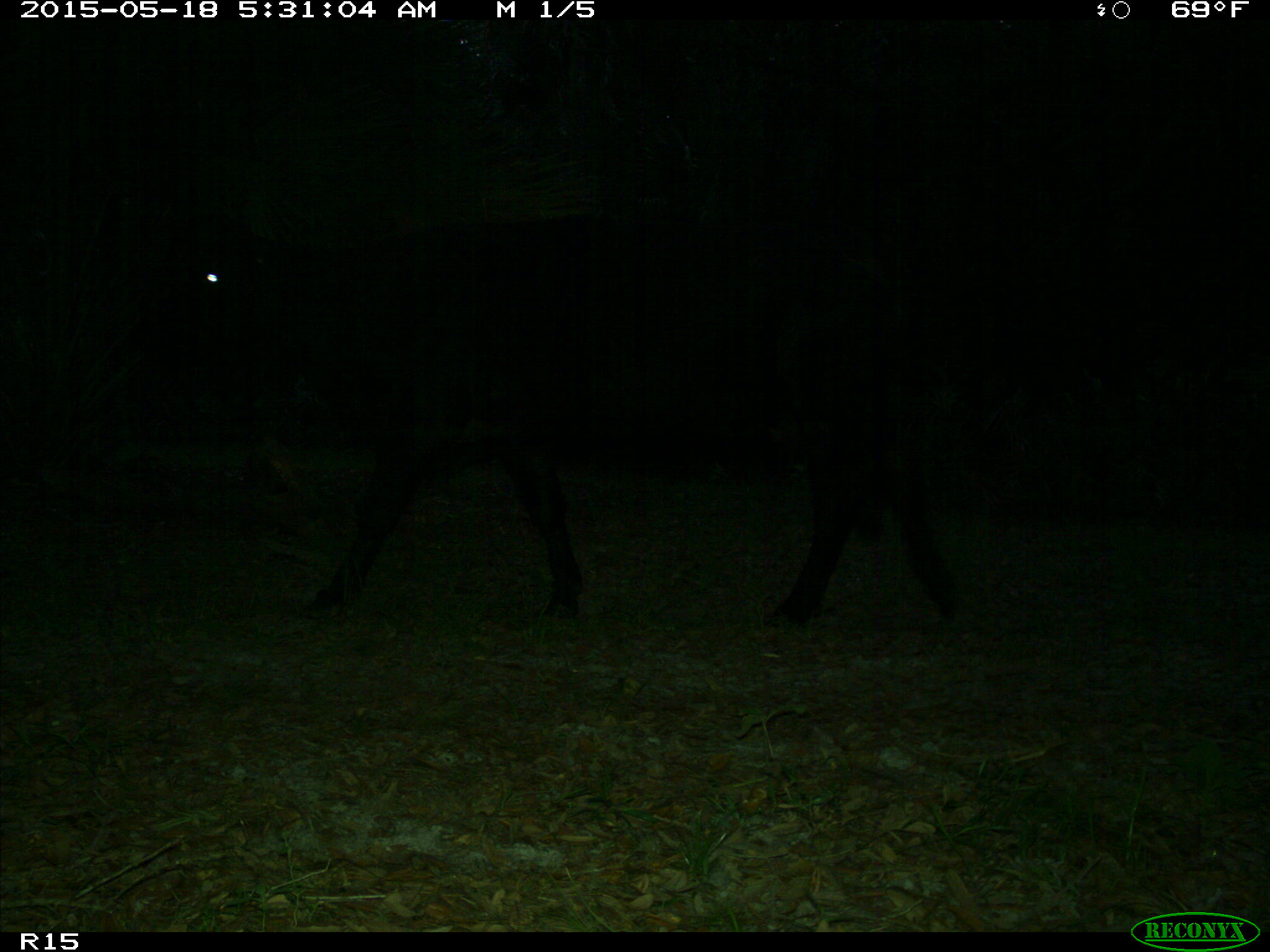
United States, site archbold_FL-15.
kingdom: Animalia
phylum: Chordata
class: Mammalia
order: Artiodactyla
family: Bovidae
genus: Bos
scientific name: Bos taurus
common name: domestic cow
Bos taurus (domestic cow).